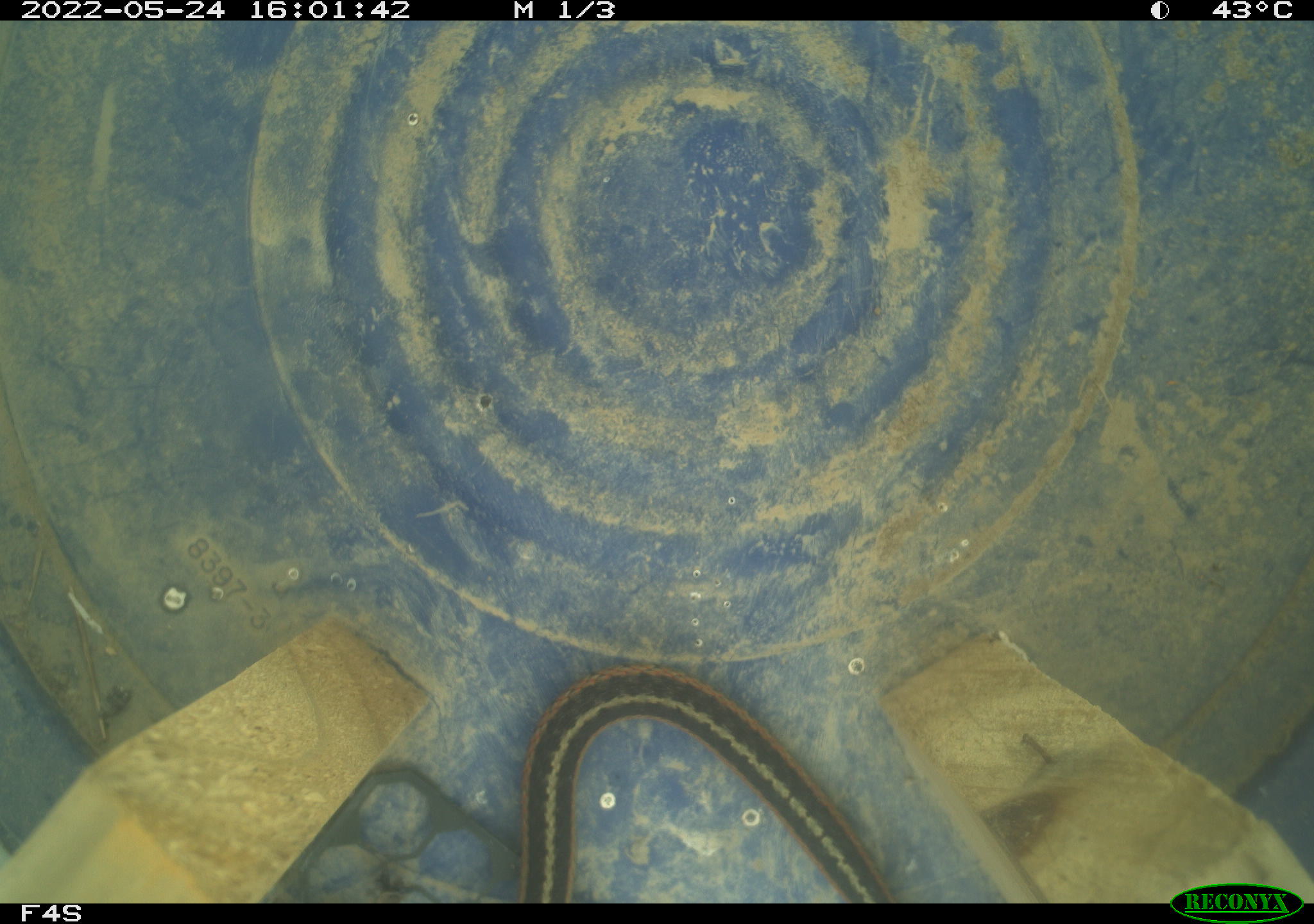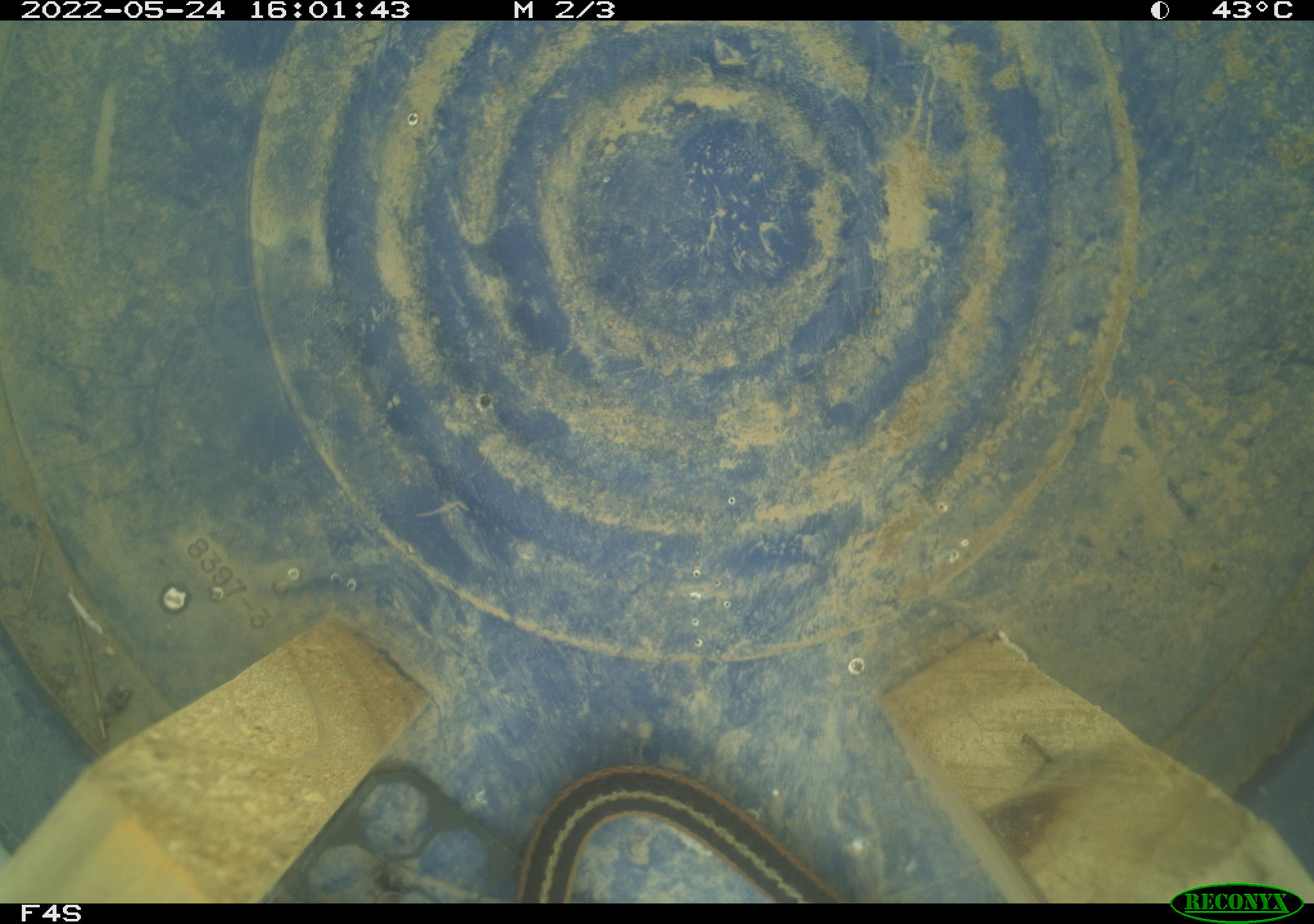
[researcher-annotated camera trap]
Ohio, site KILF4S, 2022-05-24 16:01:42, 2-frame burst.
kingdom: Animalia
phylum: Chordata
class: Reptilia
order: Squamata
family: Colubridae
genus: Thamnophis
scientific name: Thamnophis sirtalis sirtalis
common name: eastern gartersnake